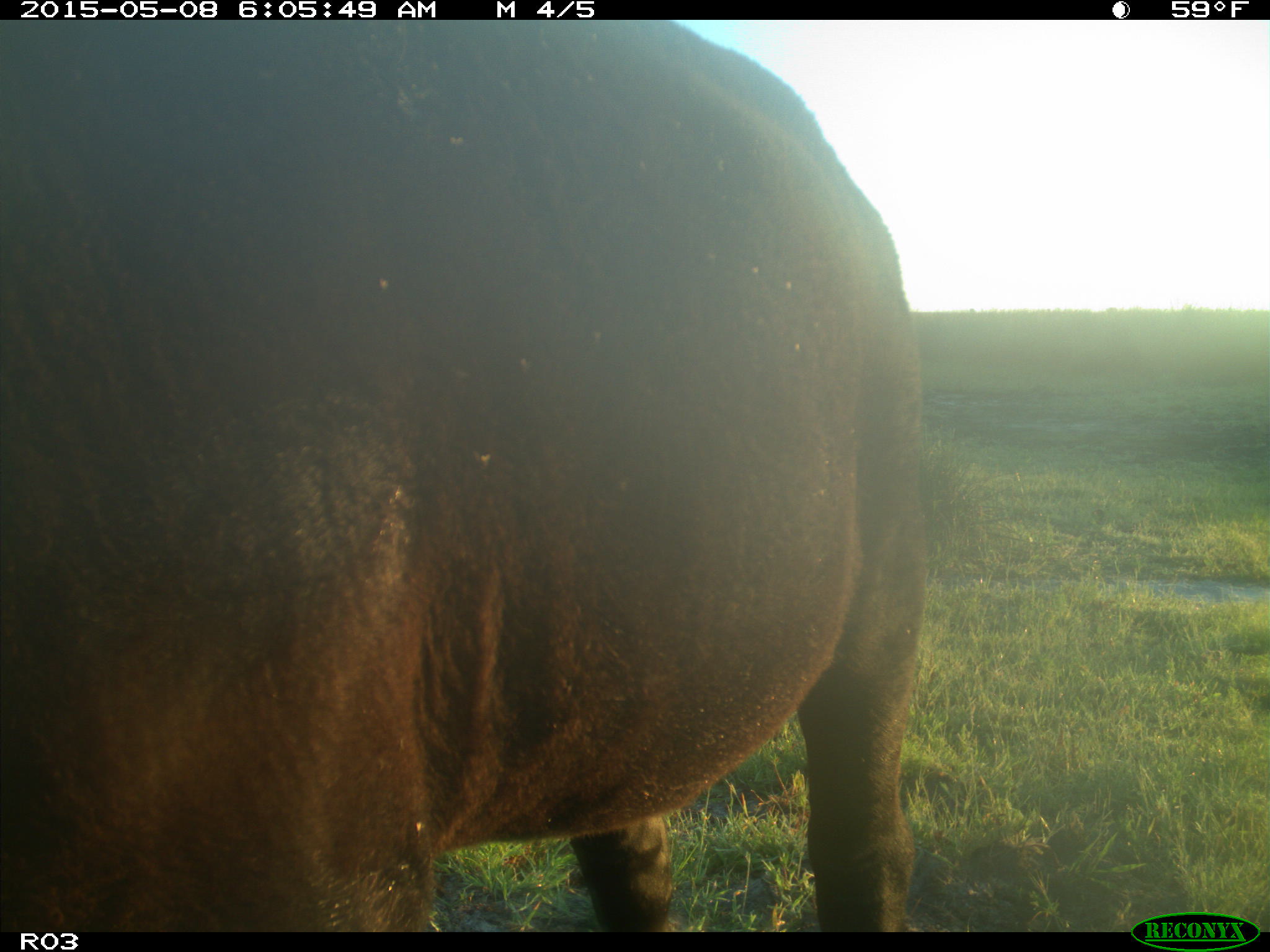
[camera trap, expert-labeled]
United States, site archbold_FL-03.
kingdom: Animalia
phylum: Chordata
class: Mammalia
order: Artiodactyla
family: Bovidae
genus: Bos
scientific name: Bos taurus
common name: domestic cow